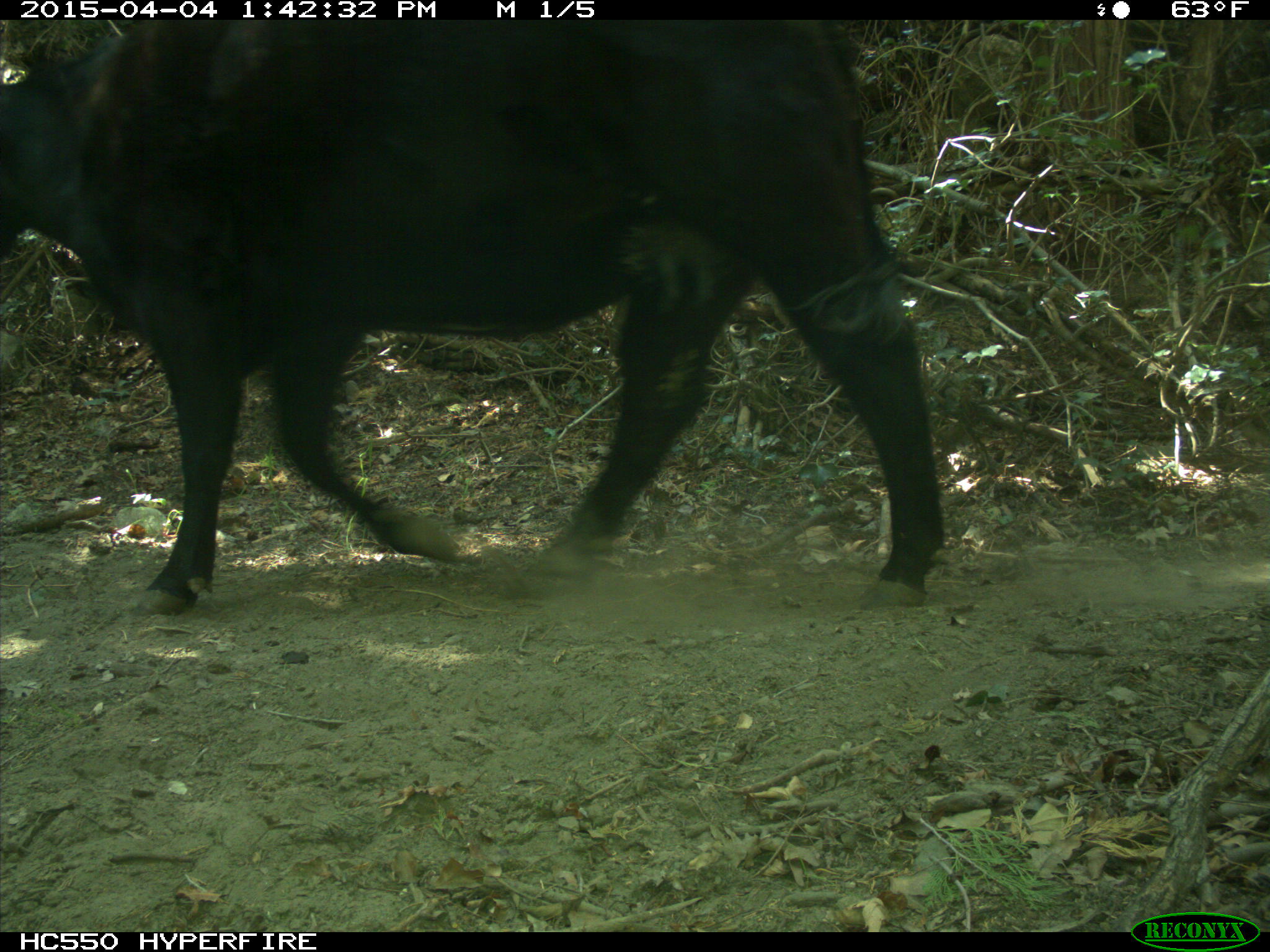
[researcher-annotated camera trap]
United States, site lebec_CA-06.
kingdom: Animalia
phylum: Chordata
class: Mammalia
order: Artiodactyla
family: Bovidae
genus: Bos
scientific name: Bos taurus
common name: domestic cow